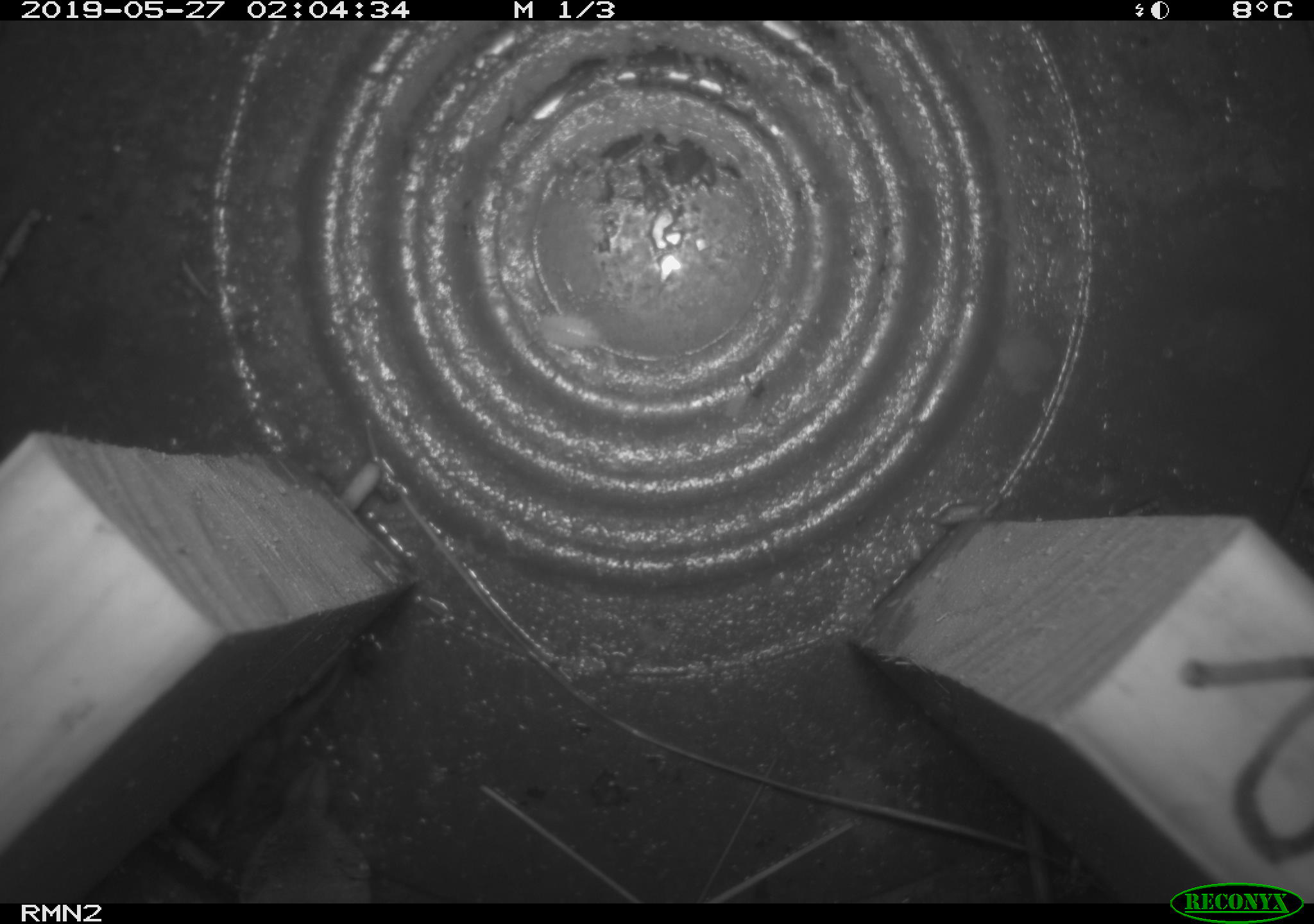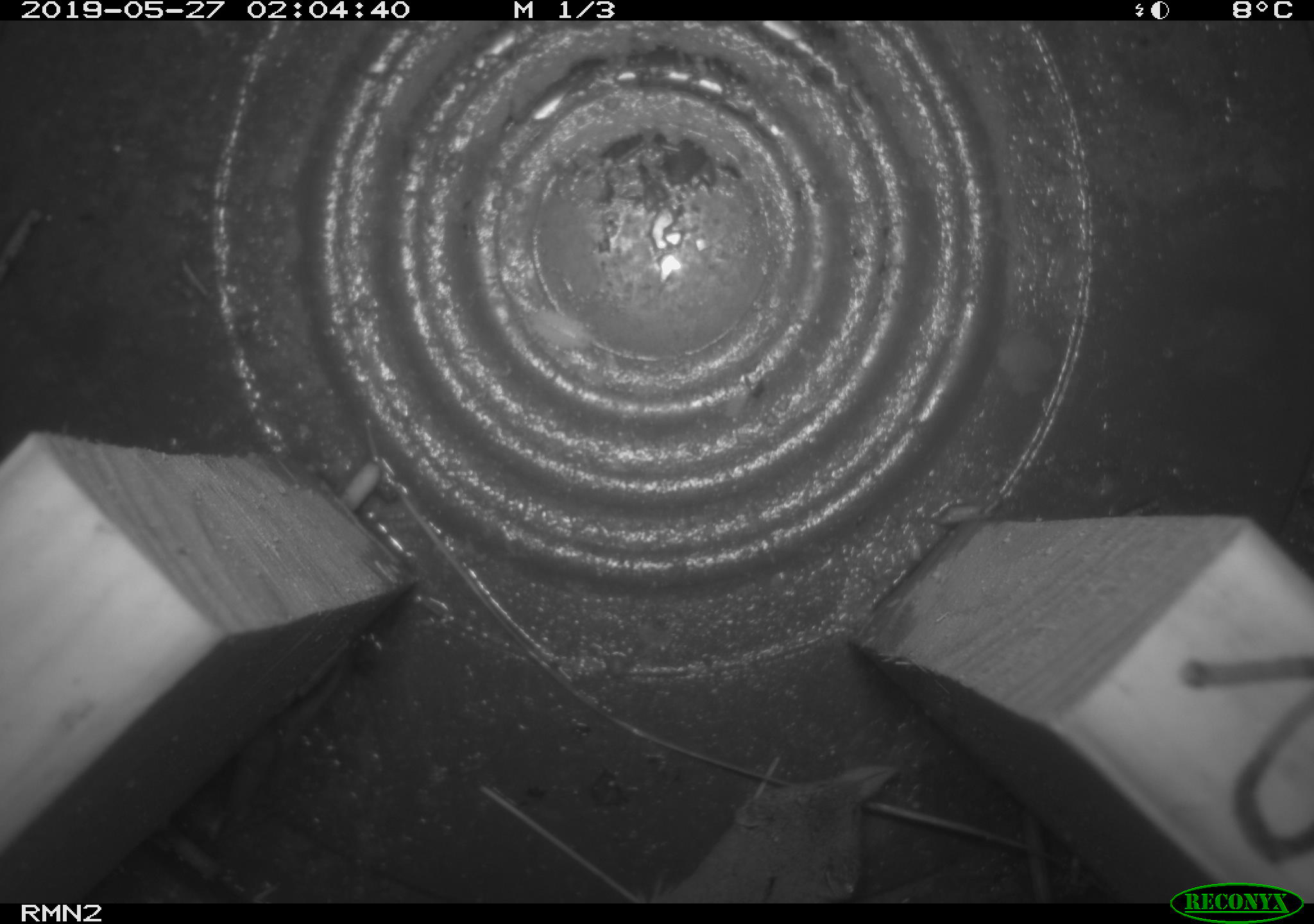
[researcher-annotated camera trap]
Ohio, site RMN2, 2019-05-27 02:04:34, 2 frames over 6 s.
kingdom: Animalia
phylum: Chordata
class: Mammalia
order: Eulipotyphla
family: Soricidae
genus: Sorex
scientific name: Sorex cinereus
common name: masked shrew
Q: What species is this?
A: Masked shrew (Sorex cinereus).